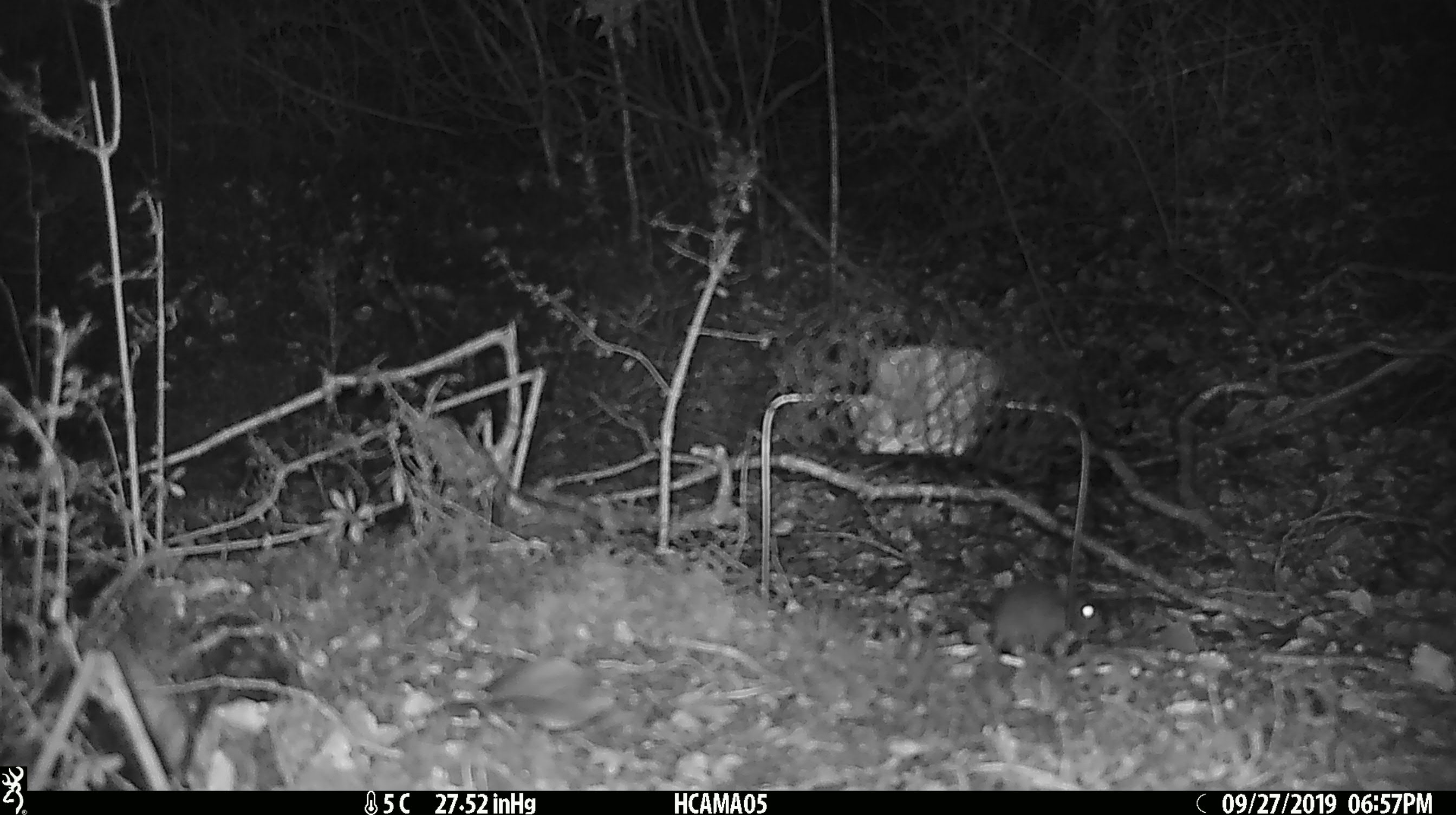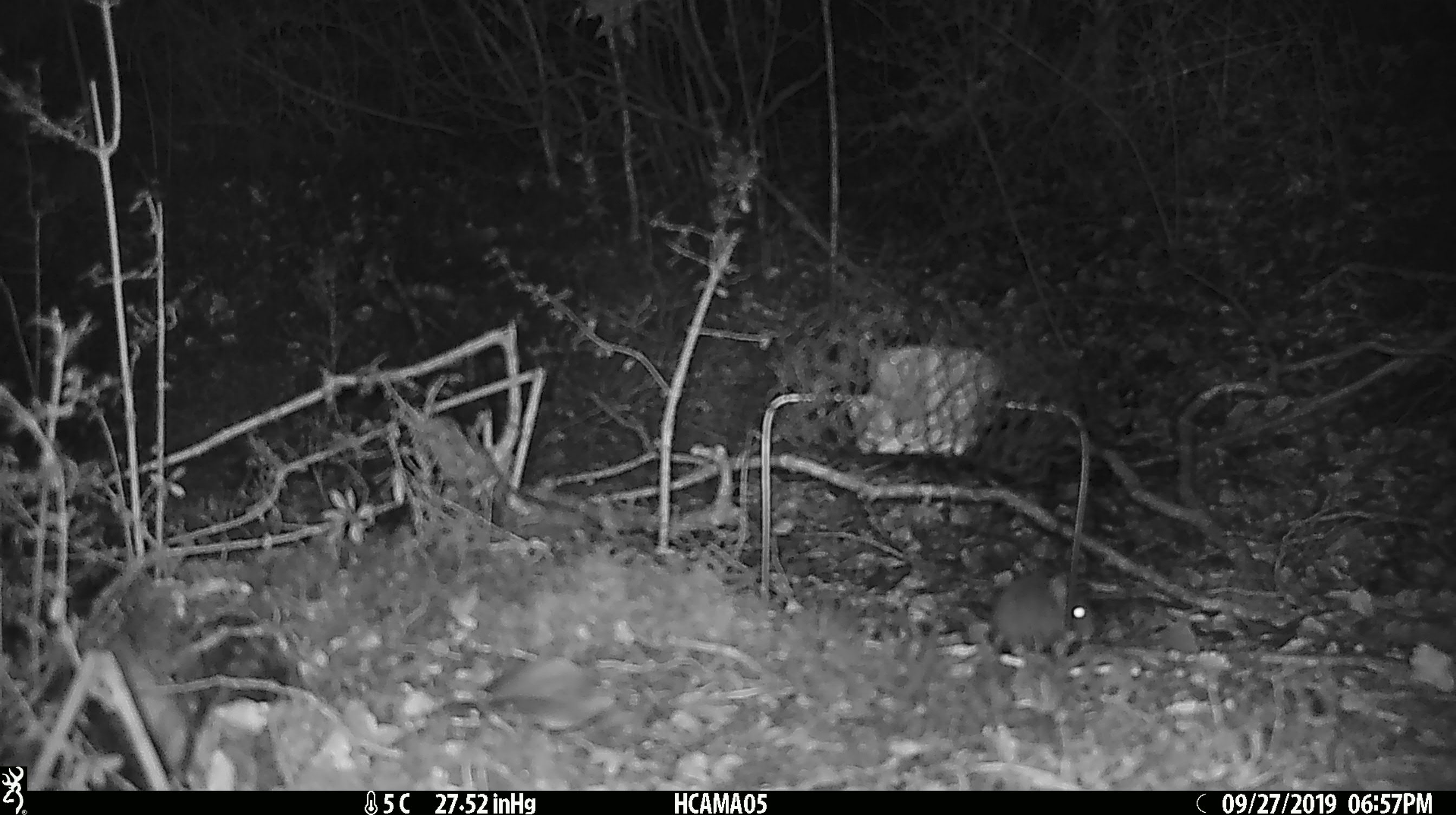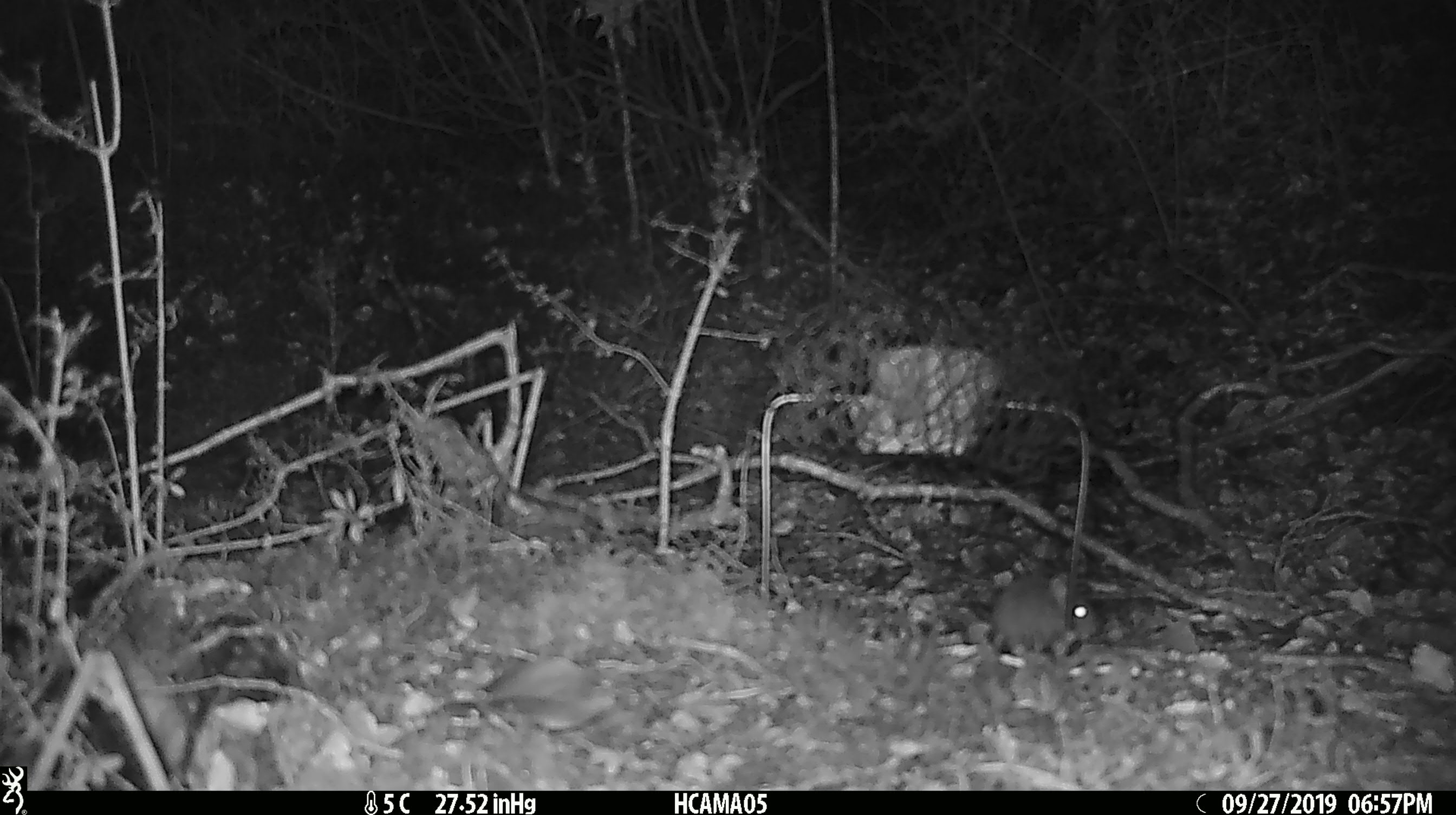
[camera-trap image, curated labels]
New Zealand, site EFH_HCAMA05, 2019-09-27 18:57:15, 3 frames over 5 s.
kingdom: Animalia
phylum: Chordata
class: Mammalia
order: Rodentia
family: Muridae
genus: Mus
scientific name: Mus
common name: mouse